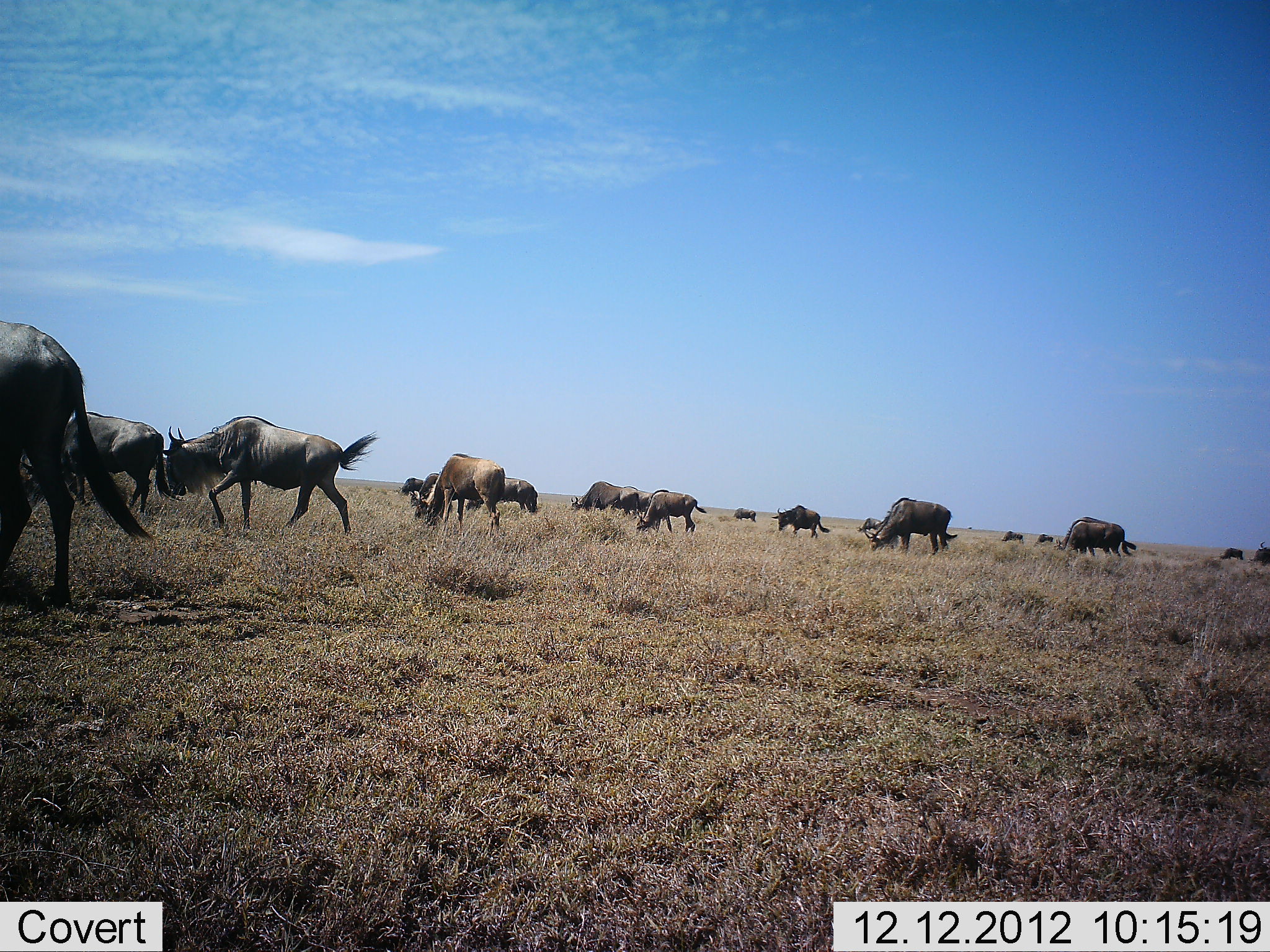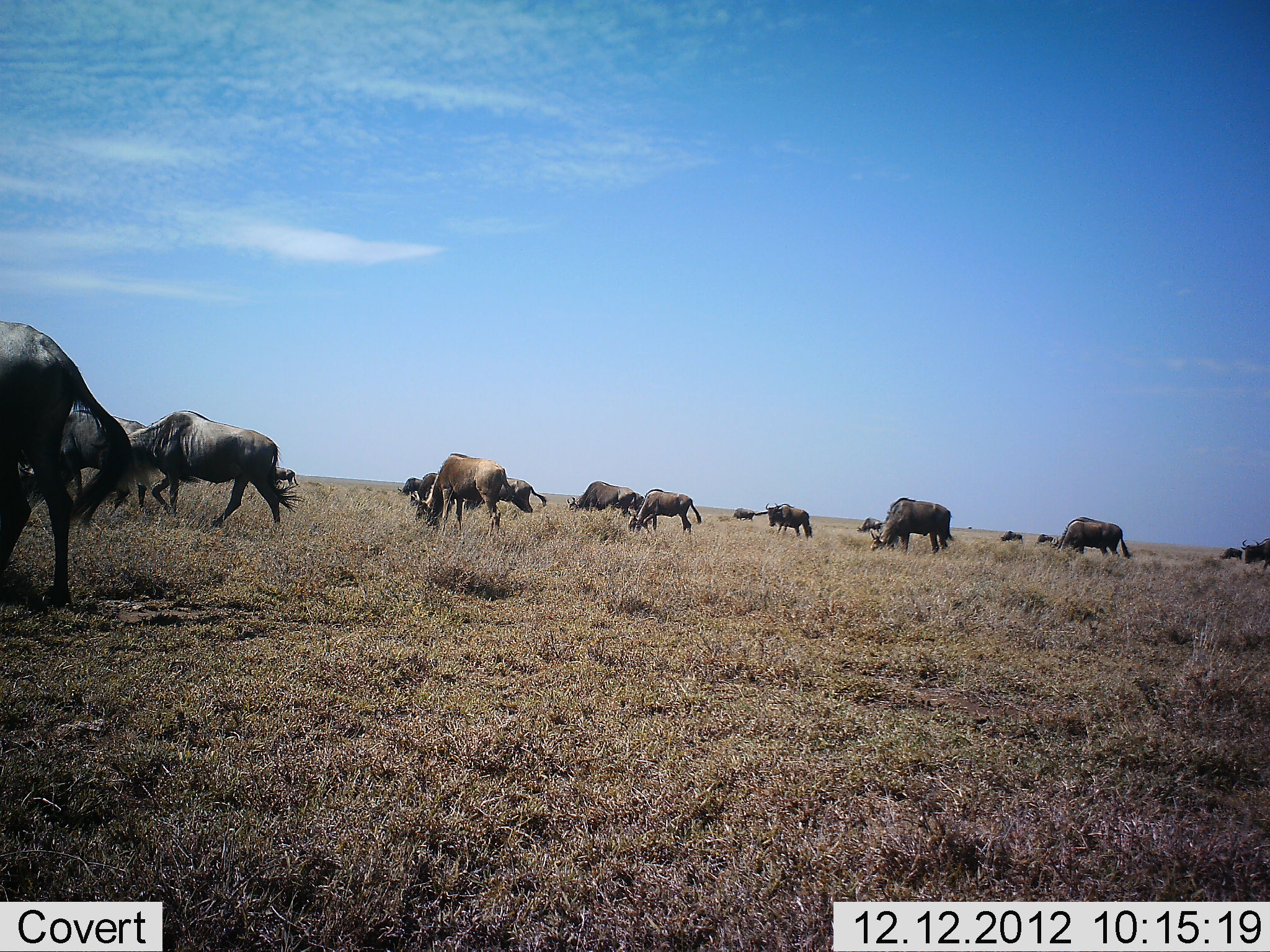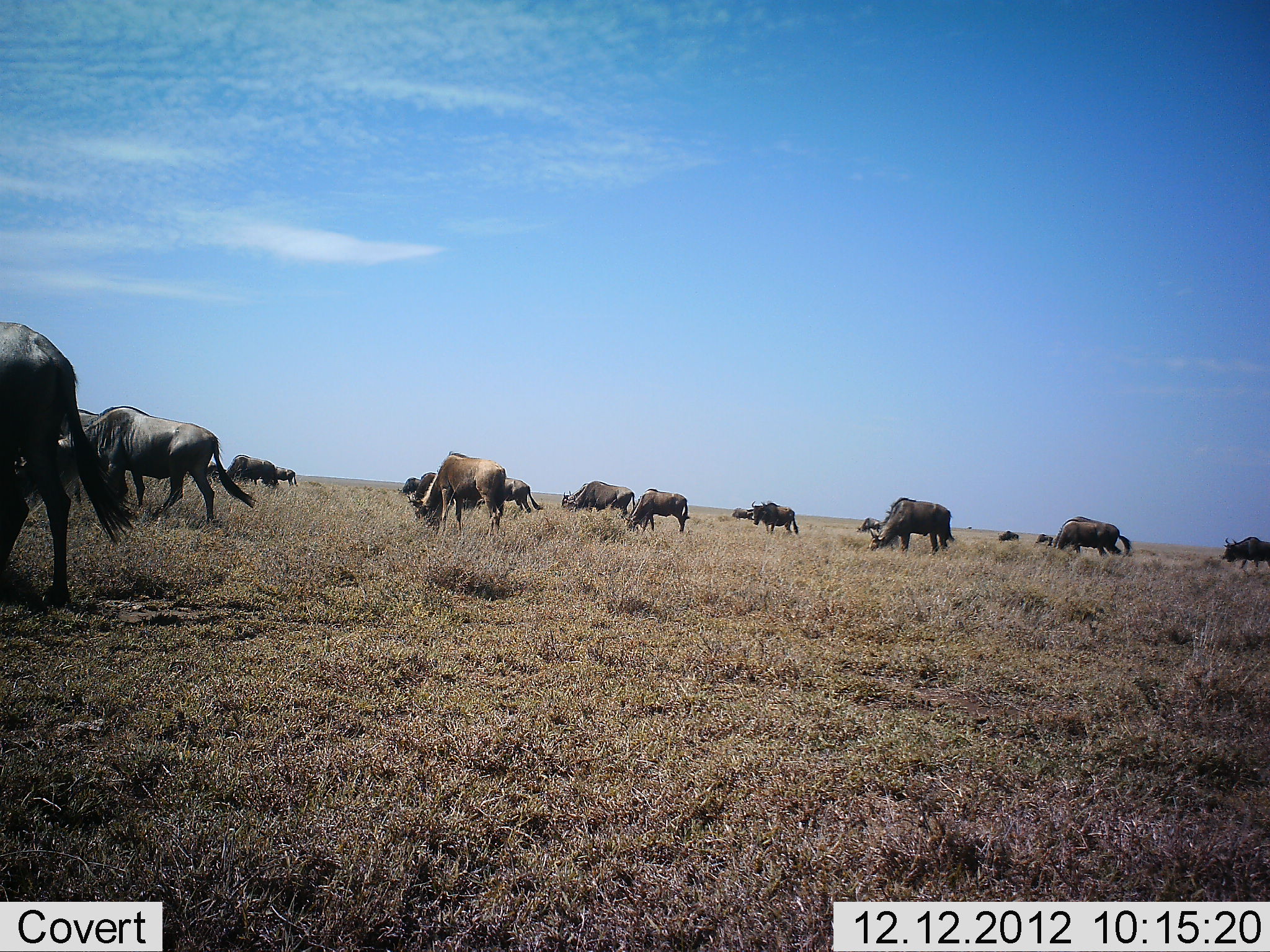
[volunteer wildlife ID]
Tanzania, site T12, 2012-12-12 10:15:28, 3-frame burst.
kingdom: Animalia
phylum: Chordata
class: Mammalia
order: Artiodactyla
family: Bovidae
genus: Connochaetes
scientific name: Connochaetes taurinus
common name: blue wildebeest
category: wildebeest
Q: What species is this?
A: Wildebeest (blue wildebeest) (Connochaetes taurinus).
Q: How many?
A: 11-50.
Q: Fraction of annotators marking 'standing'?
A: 10%.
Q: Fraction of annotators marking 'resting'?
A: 0%.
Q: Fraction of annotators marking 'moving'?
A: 40%.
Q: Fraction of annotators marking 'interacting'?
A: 10%.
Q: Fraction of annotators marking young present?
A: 0%.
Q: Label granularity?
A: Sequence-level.